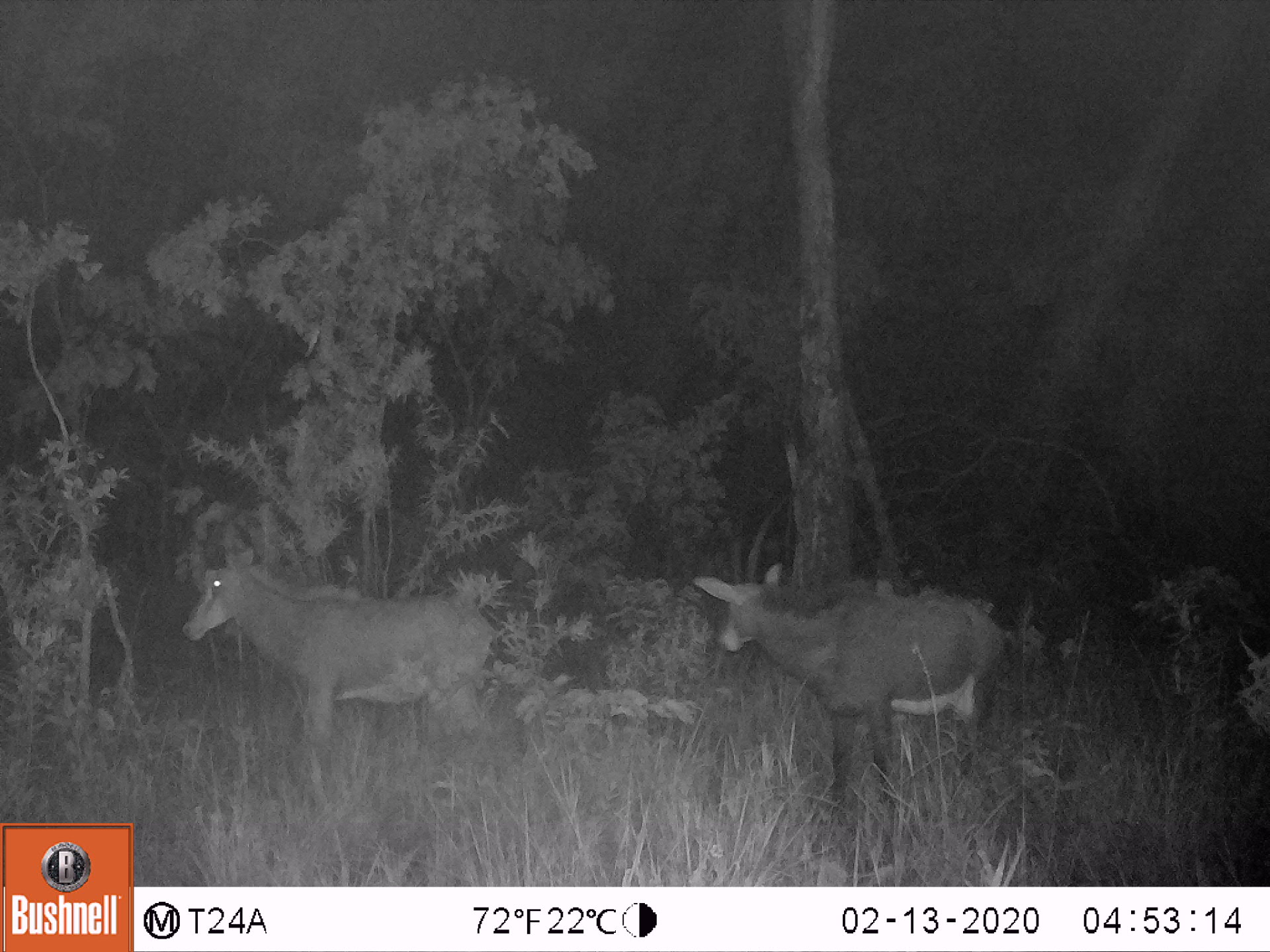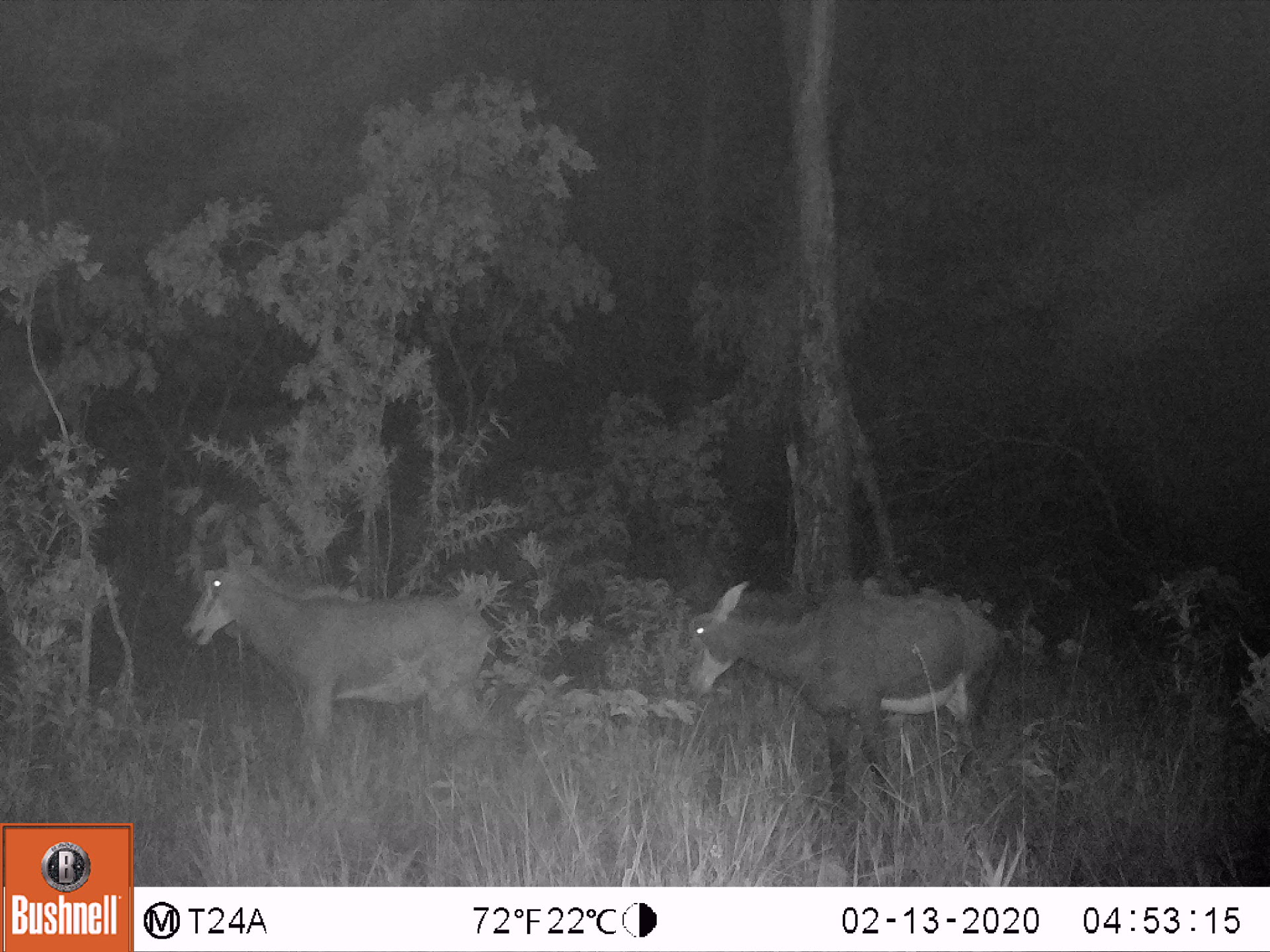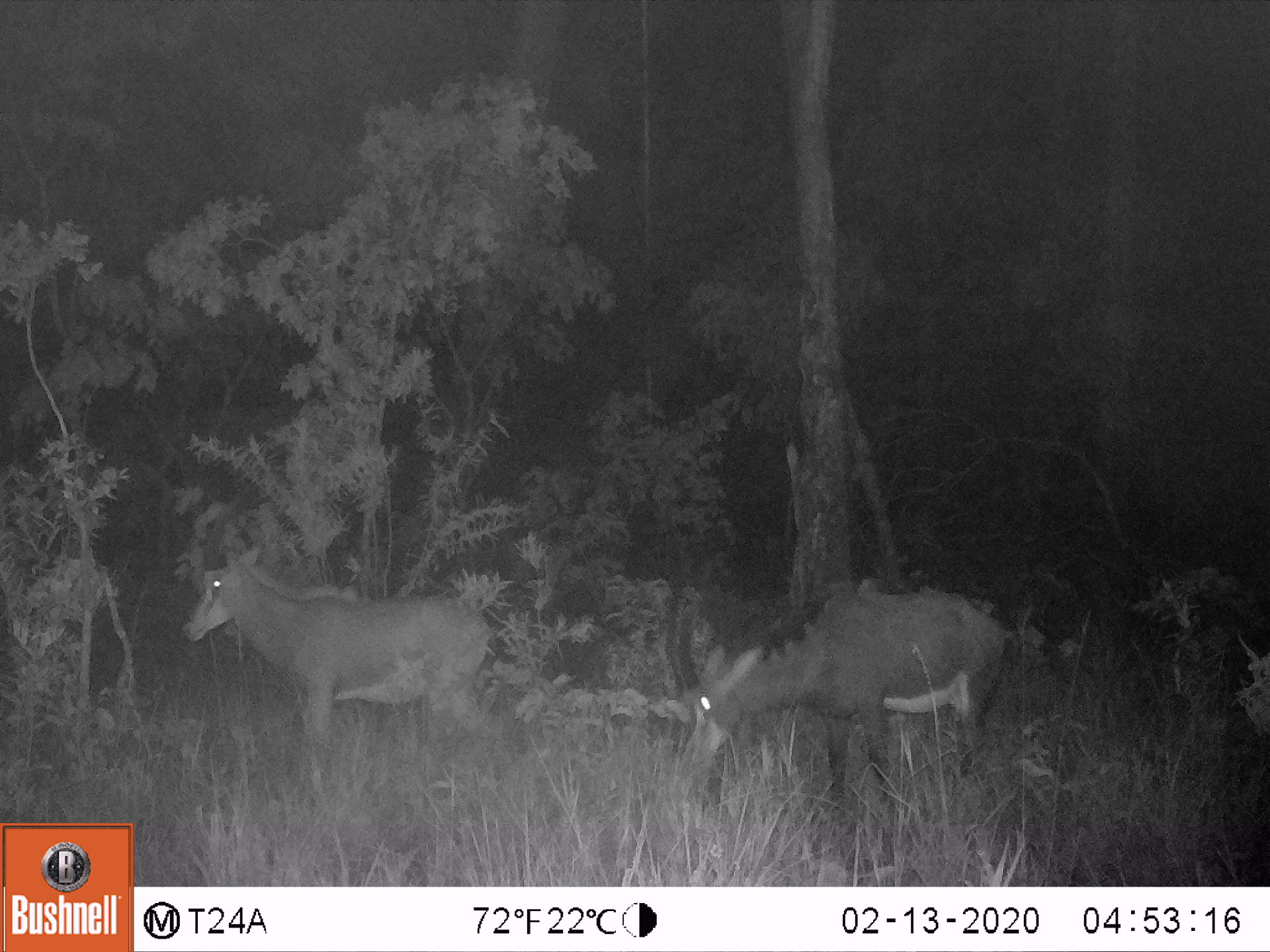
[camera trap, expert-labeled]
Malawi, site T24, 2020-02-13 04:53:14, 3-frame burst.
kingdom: Animalia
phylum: Chordata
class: Mammalia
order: Artiodactyla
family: Bovidae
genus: Hippotragus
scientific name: Hippotragus niger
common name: sable antelope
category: sable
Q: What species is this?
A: Sable (sable antelope) (Hippotragus niger).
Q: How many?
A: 2.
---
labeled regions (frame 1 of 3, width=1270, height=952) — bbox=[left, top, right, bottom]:
sable: bbox=[703, 483, 1002, 813]; bbox=[180, 489, 506, 759]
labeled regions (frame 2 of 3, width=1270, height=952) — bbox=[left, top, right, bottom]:
sable: bbox=[185, 502, 489, 762]; bbox=[683, 550, 995, 798]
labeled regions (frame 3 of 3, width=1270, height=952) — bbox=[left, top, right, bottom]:
sable: bbox=[190, 496, 506, 787]; bbox=[669, 572, 1003, 808]